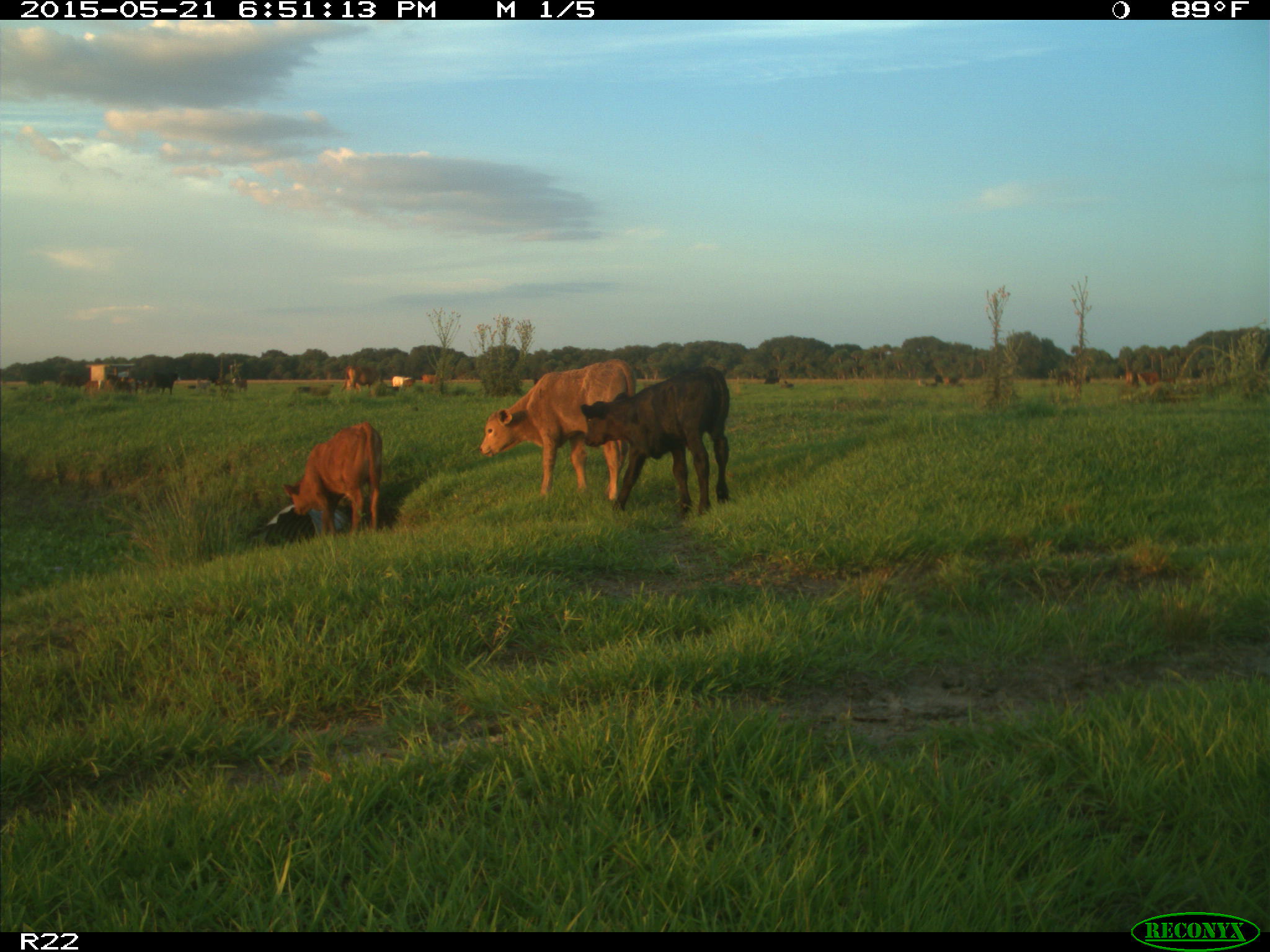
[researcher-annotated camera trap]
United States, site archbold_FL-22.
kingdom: Animalia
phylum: Chordata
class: Mammalia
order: Artiodactyla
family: Bovidae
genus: Bos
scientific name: Bos taurus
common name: domestic cow